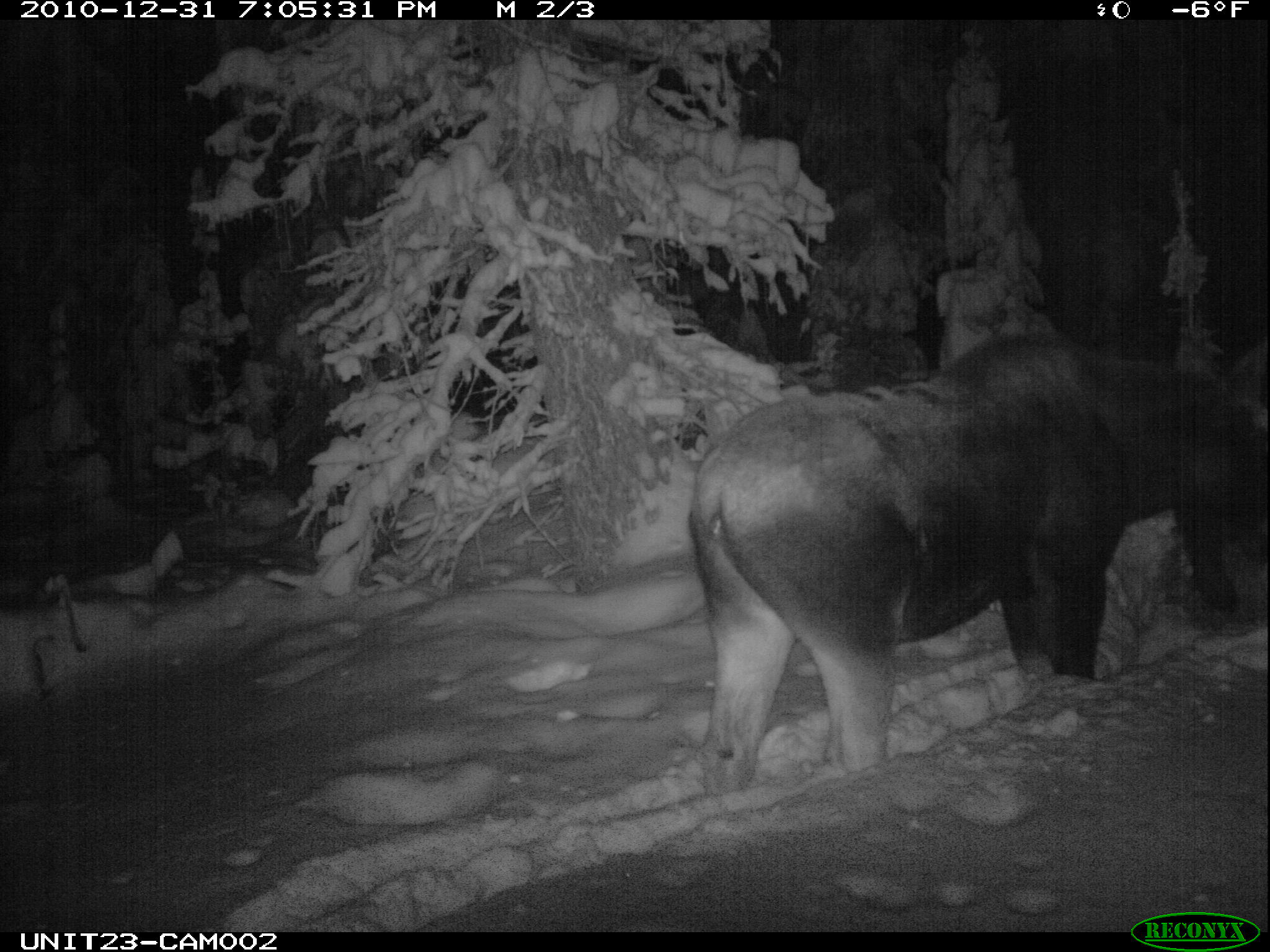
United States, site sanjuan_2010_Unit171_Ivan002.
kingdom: Animalia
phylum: Chordata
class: Mammalia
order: Artiodactyla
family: Cervidae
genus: Alces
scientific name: Alces alces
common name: moose